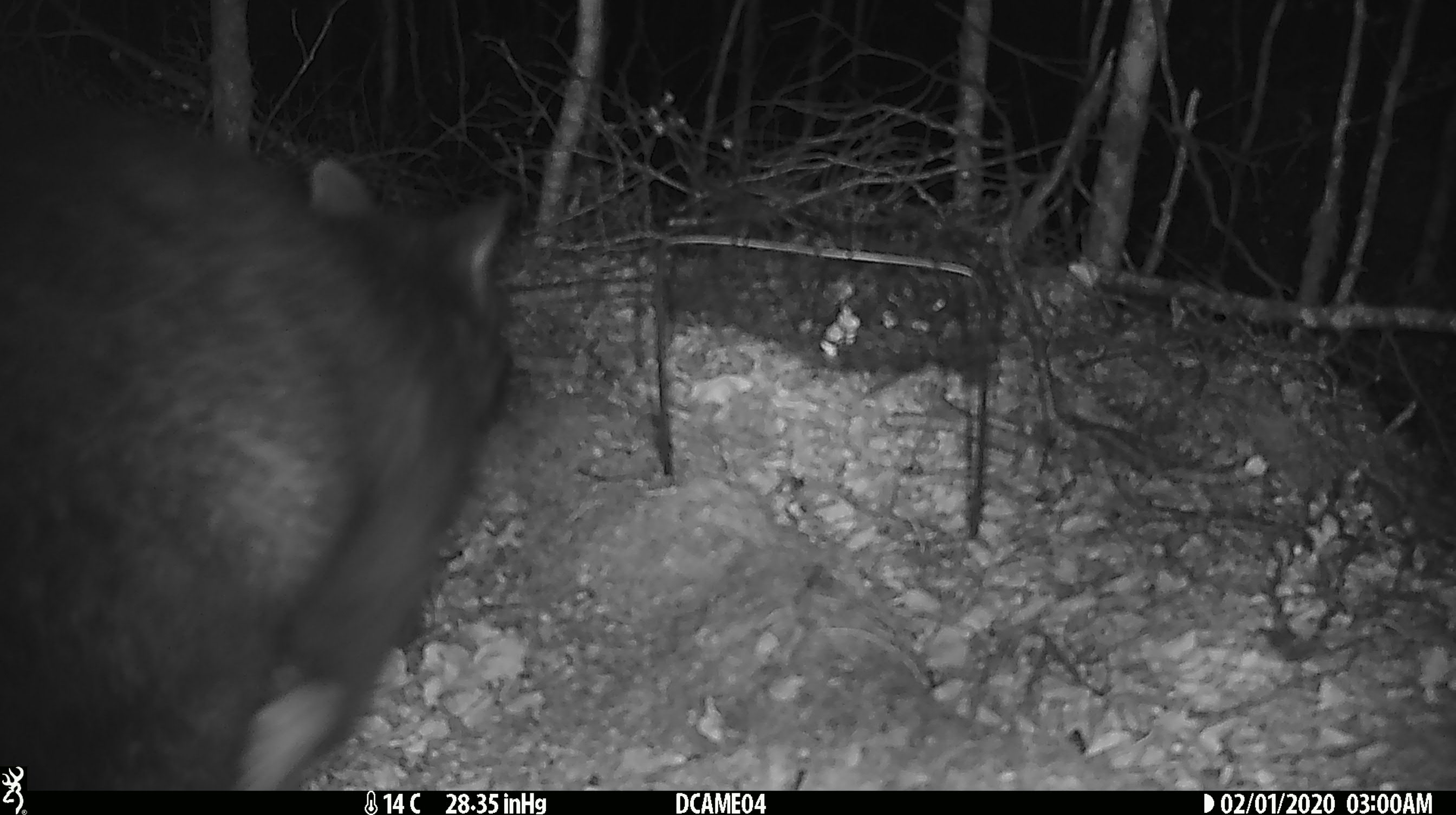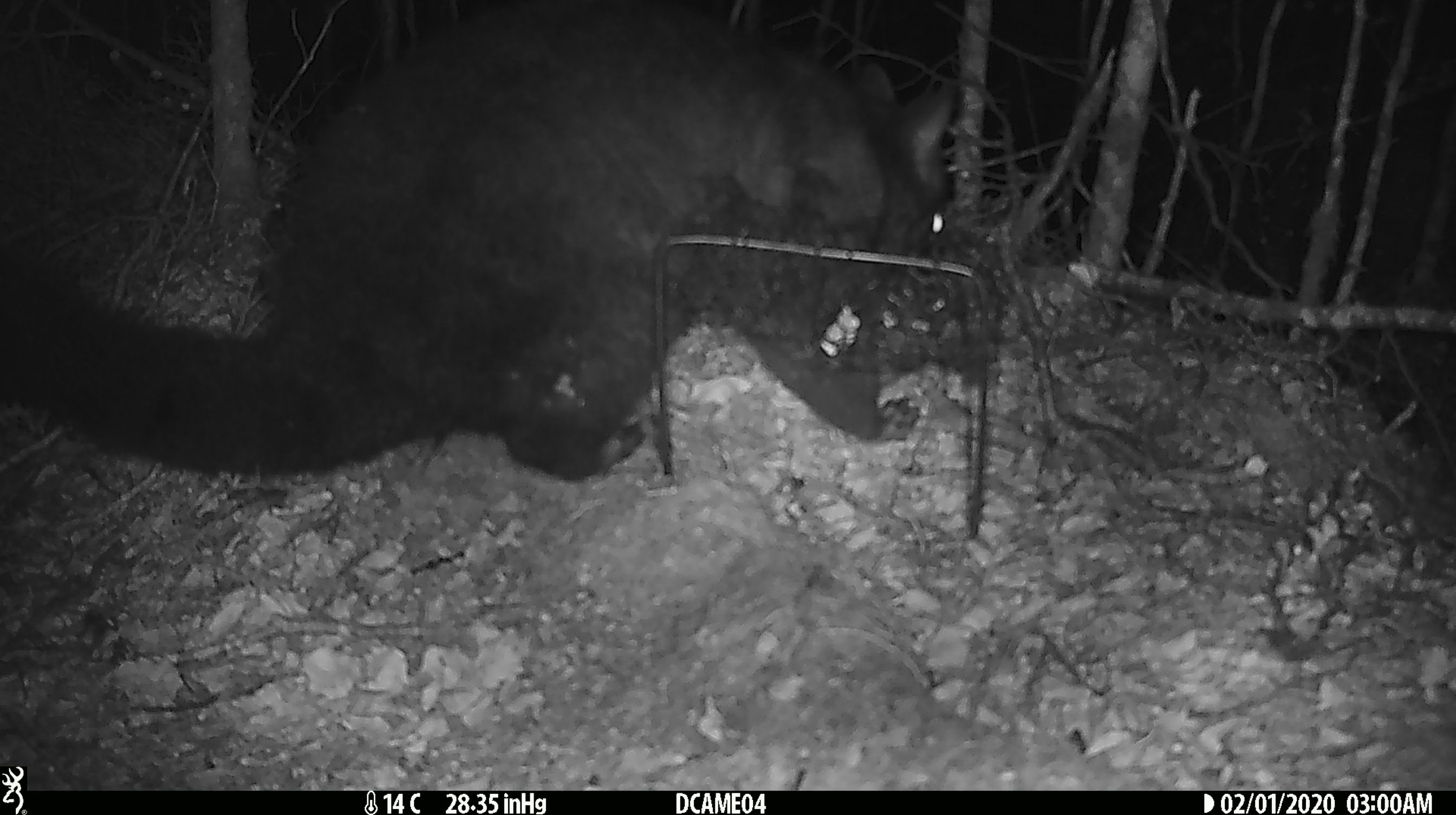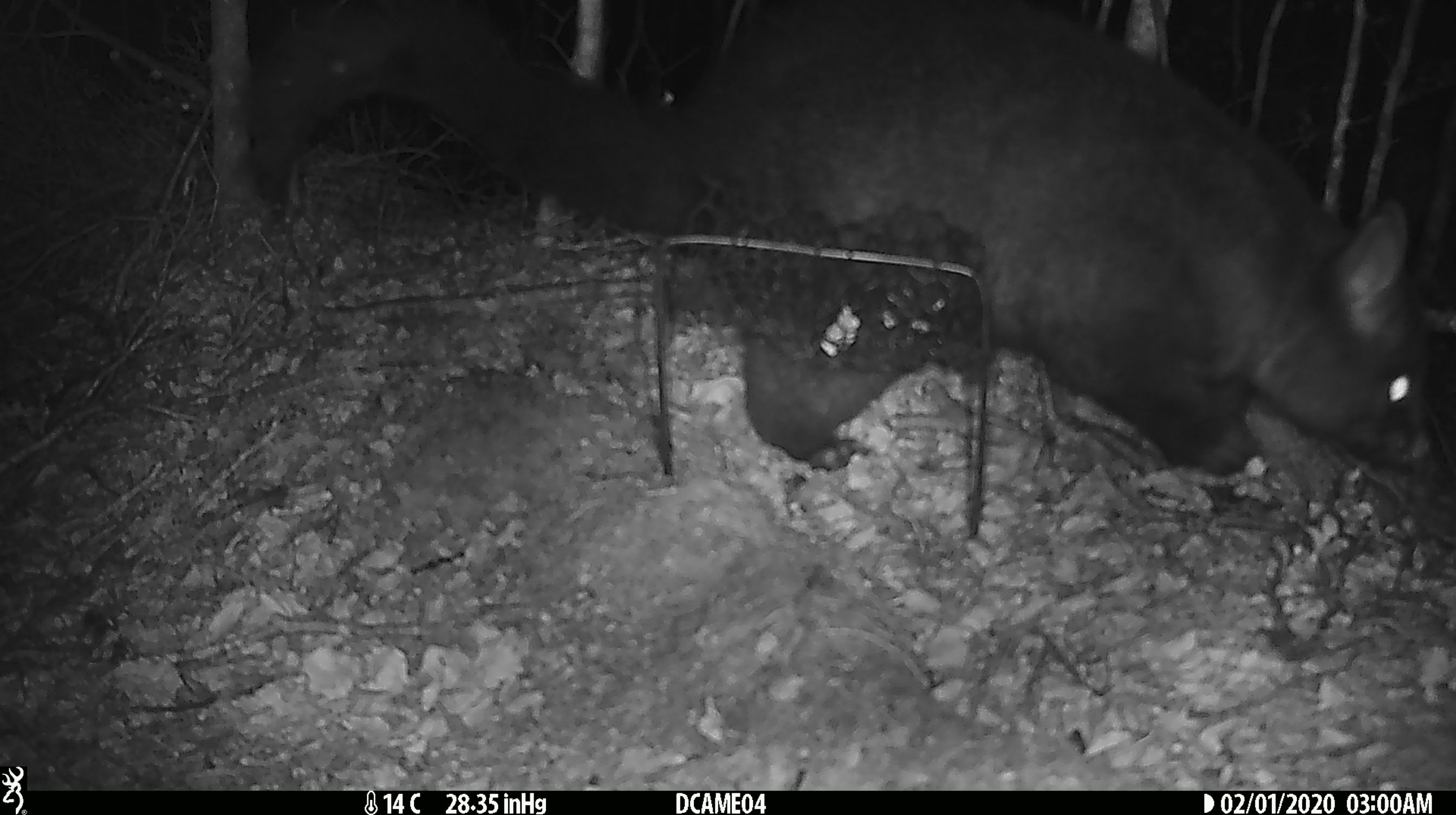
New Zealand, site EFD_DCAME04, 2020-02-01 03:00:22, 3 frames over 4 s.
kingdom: Animalia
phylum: Chordata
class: Mammalia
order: Diprotodontia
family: Phalangeridae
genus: Trichosurus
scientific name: Trichosurus vulpecula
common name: common brushtail possum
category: possum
Possum (common brushtail possum) (Trichosurus vulpecula).